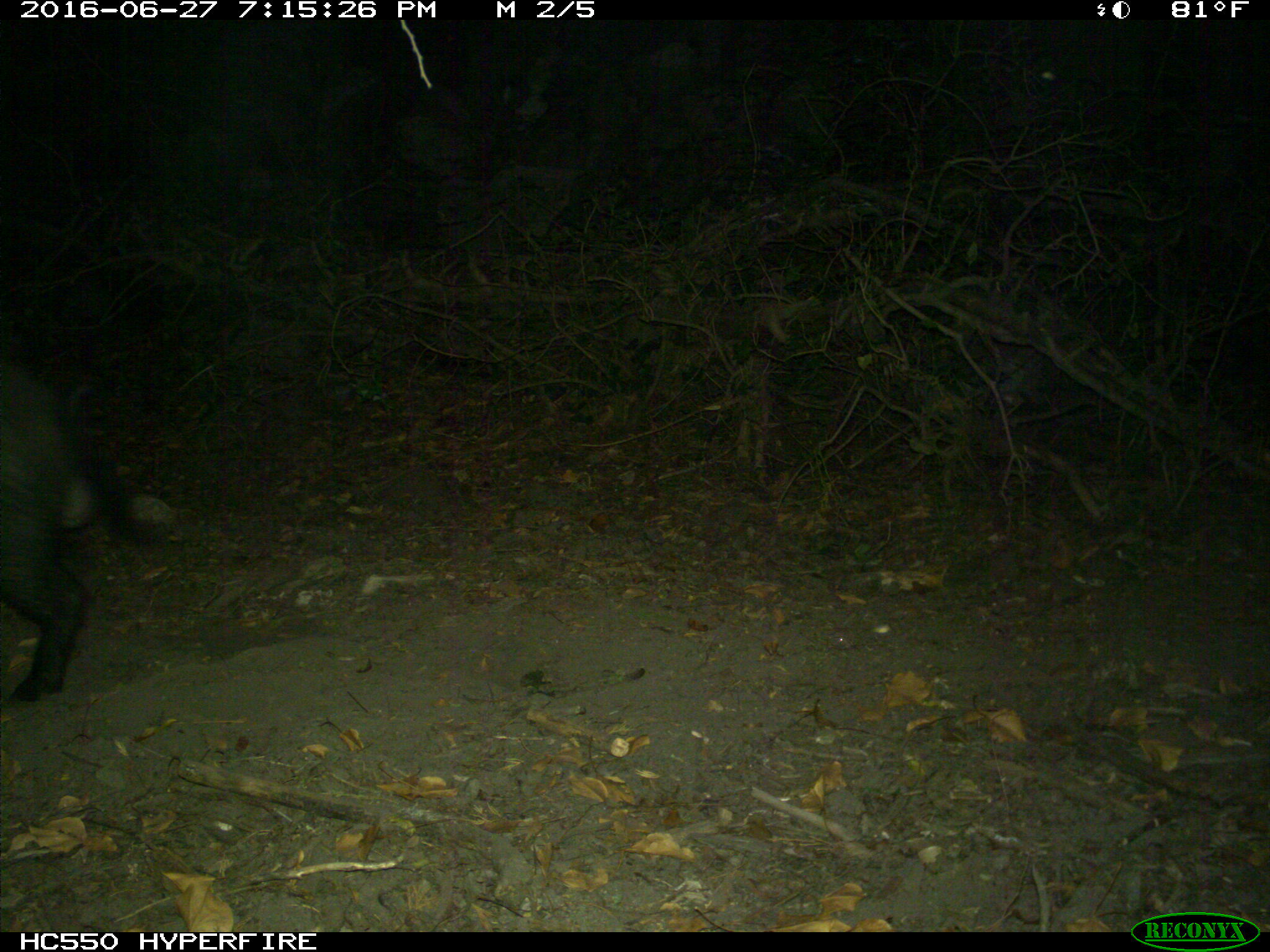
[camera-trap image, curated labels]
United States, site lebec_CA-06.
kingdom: Animalia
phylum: Chordata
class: Mammalia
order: Artiodactyla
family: Suidae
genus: Sus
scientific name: Sus scrofa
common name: wild boar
Sus scrofa (wild boar).